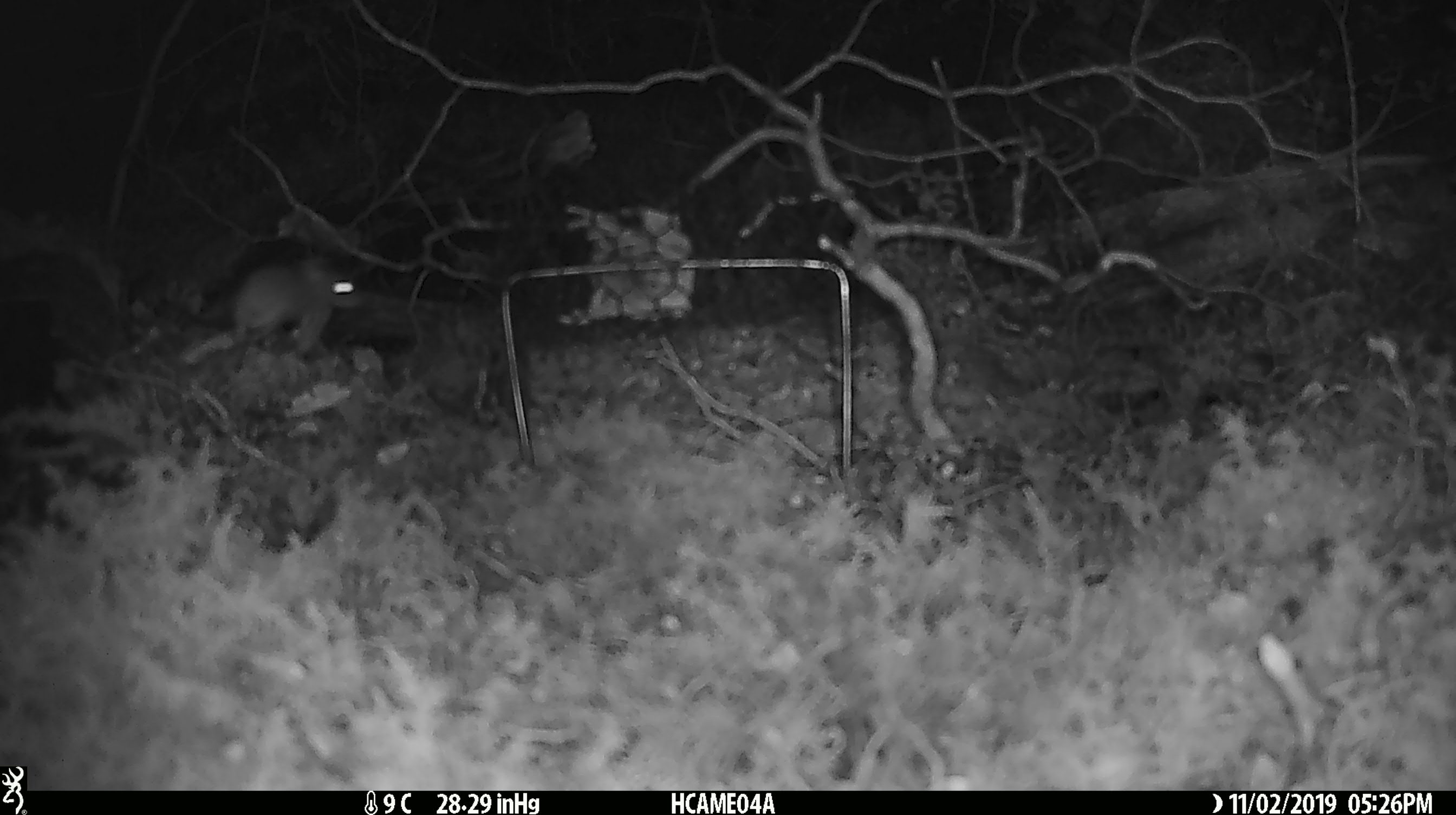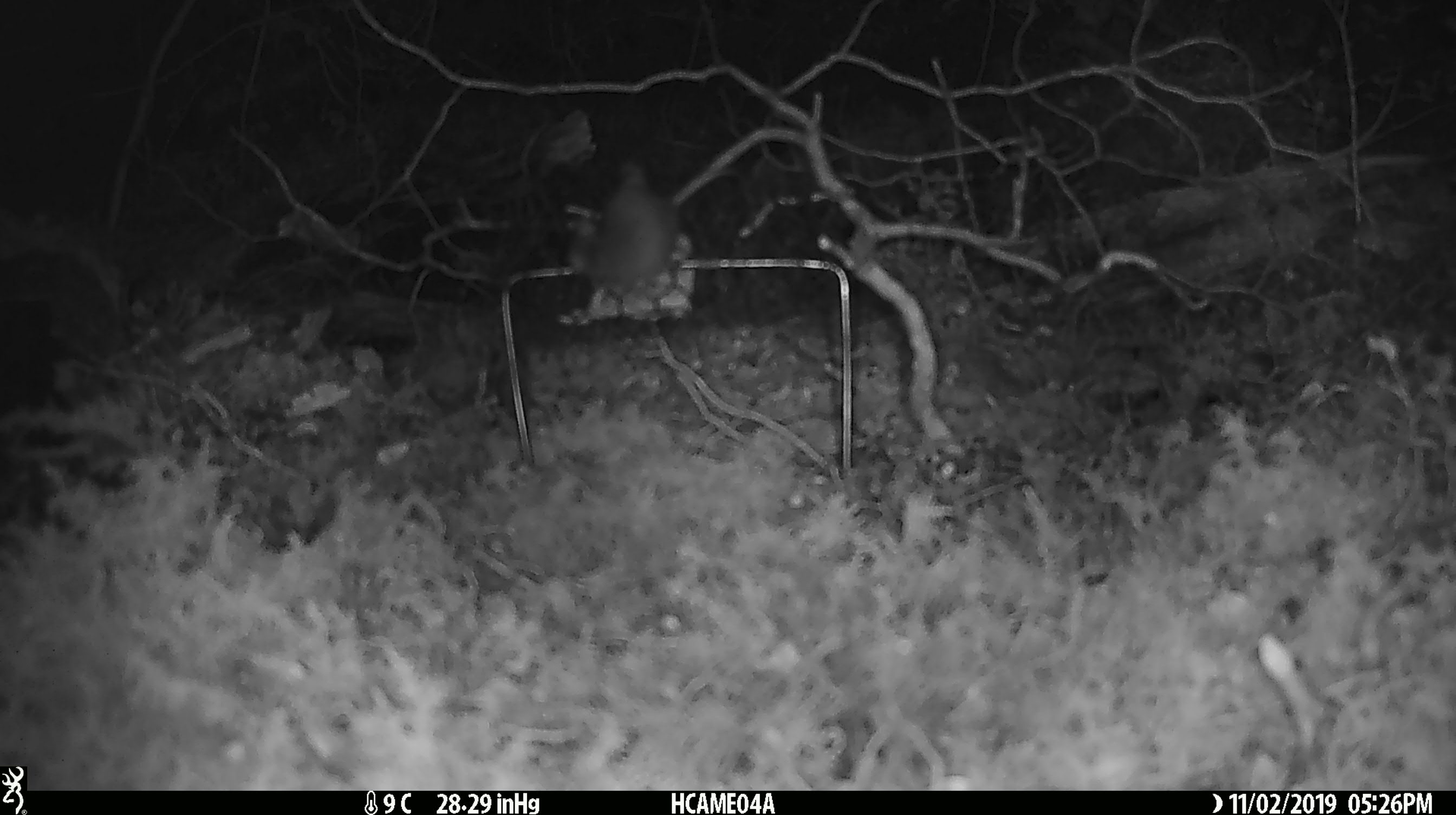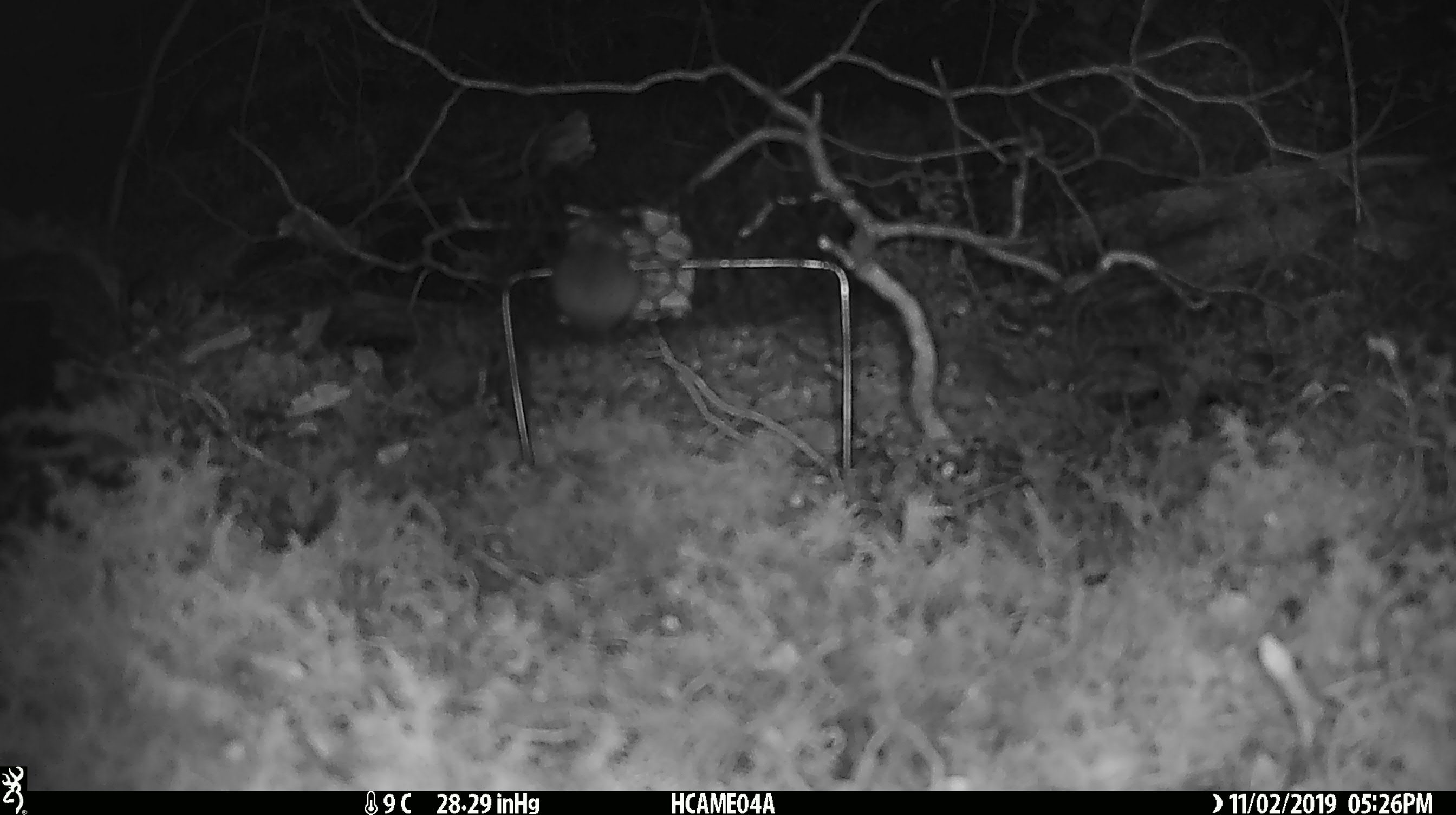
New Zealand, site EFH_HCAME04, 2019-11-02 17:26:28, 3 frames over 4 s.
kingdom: Animalia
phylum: Chordata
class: Mammalia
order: Rodentia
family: Muridae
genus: Mus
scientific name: Mus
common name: mouse